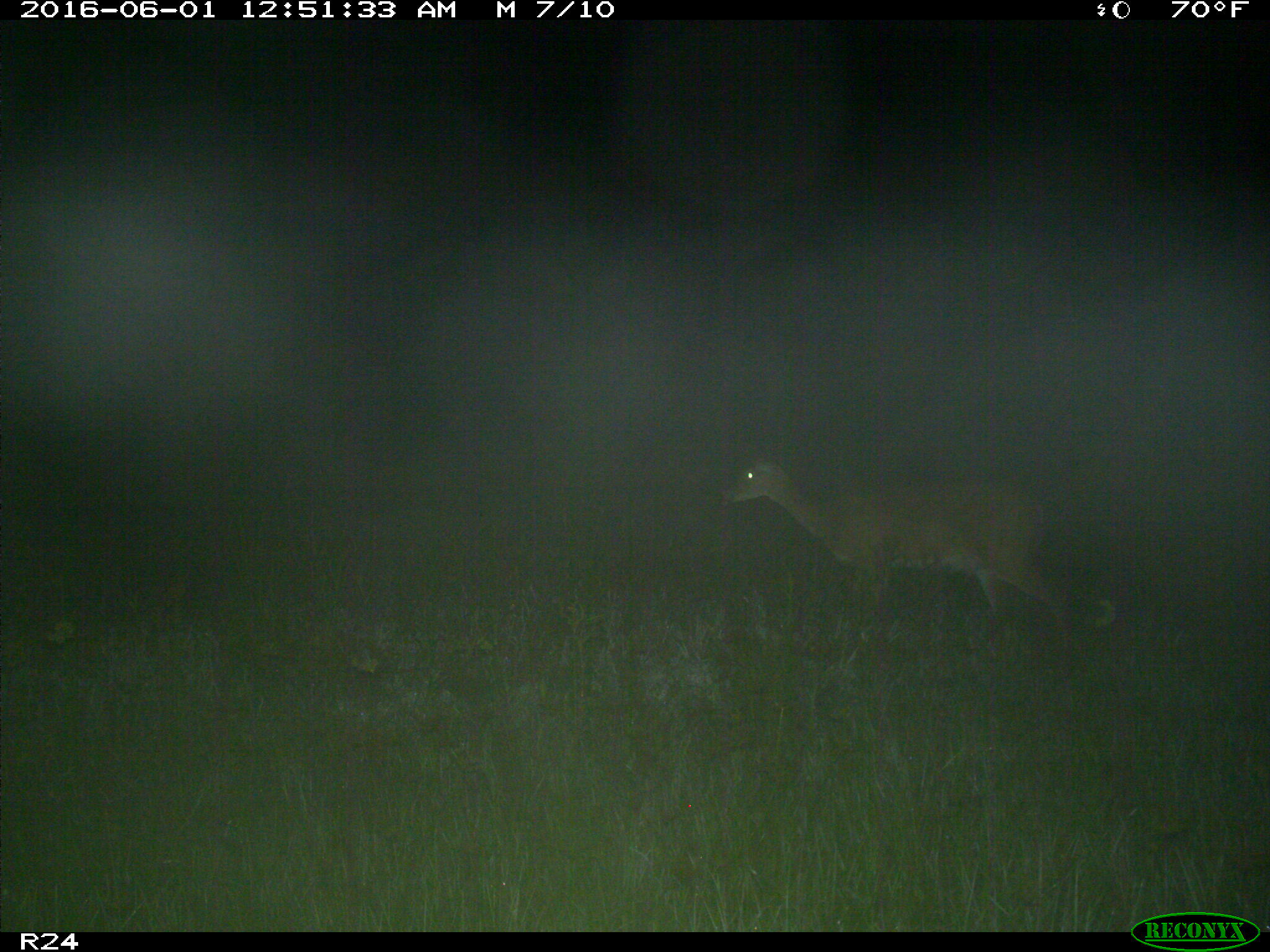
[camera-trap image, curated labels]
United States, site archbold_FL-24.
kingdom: Animalia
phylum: Chordata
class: Mammalia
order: Artiodactyla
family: Cervidae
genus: Odocoileus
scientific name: Odocoileus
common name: deer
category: unidentified deer